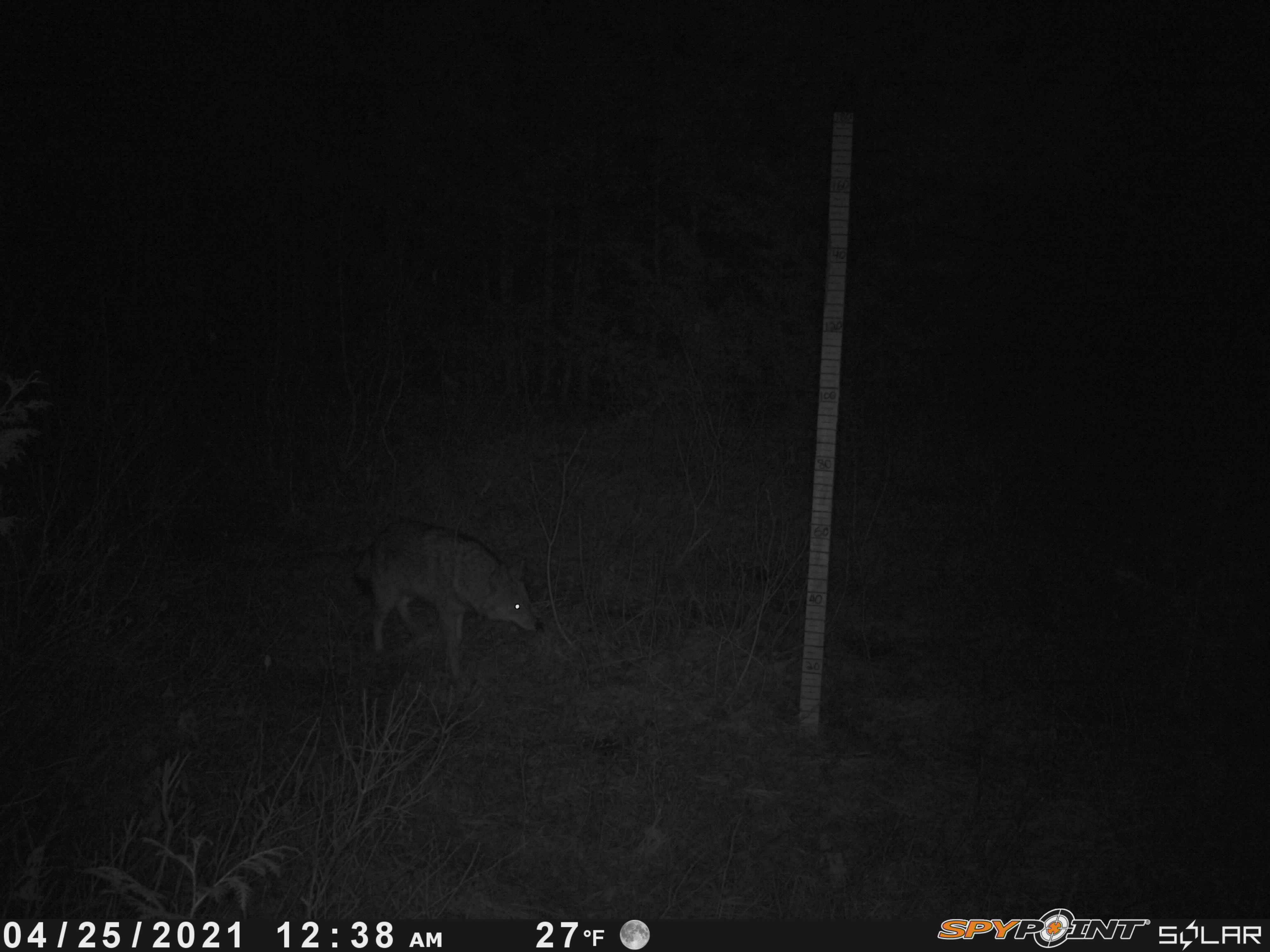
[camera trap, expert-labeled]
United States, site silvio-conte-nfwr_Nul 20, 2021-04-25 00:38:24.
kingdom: Animalia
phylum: Chordata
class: Mammalia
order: Carnivora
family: Canidae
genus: Canis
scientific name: Canis latrans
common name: coyote